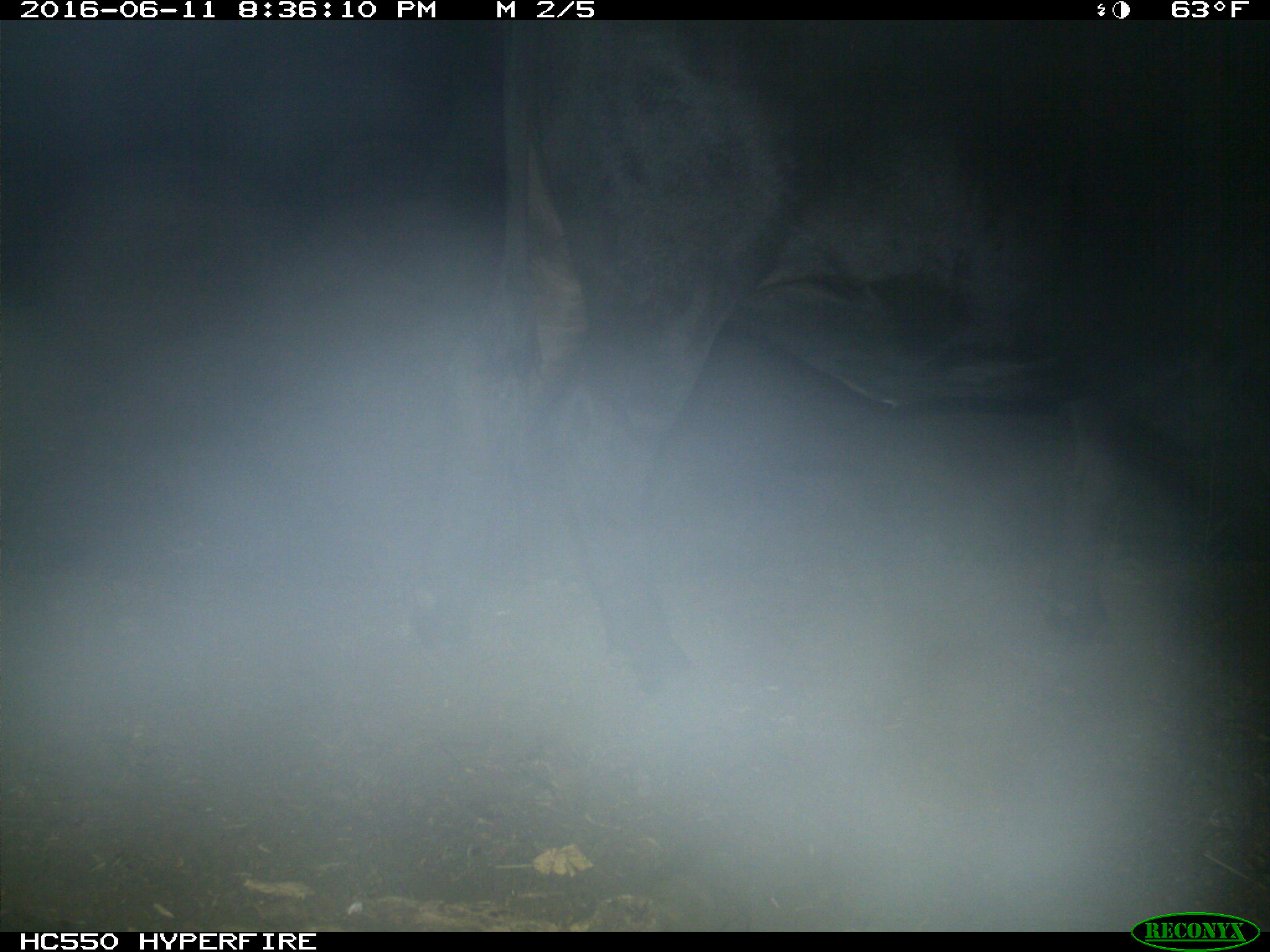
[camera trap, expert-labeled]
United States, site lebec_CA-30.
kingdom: Animalia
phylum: Chordata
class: Mammalia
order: Artiodactyla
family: Bovidae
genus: Bos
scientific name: Bos taurus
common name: domestic cow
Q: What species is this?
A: Bos taurus (domestic cow).